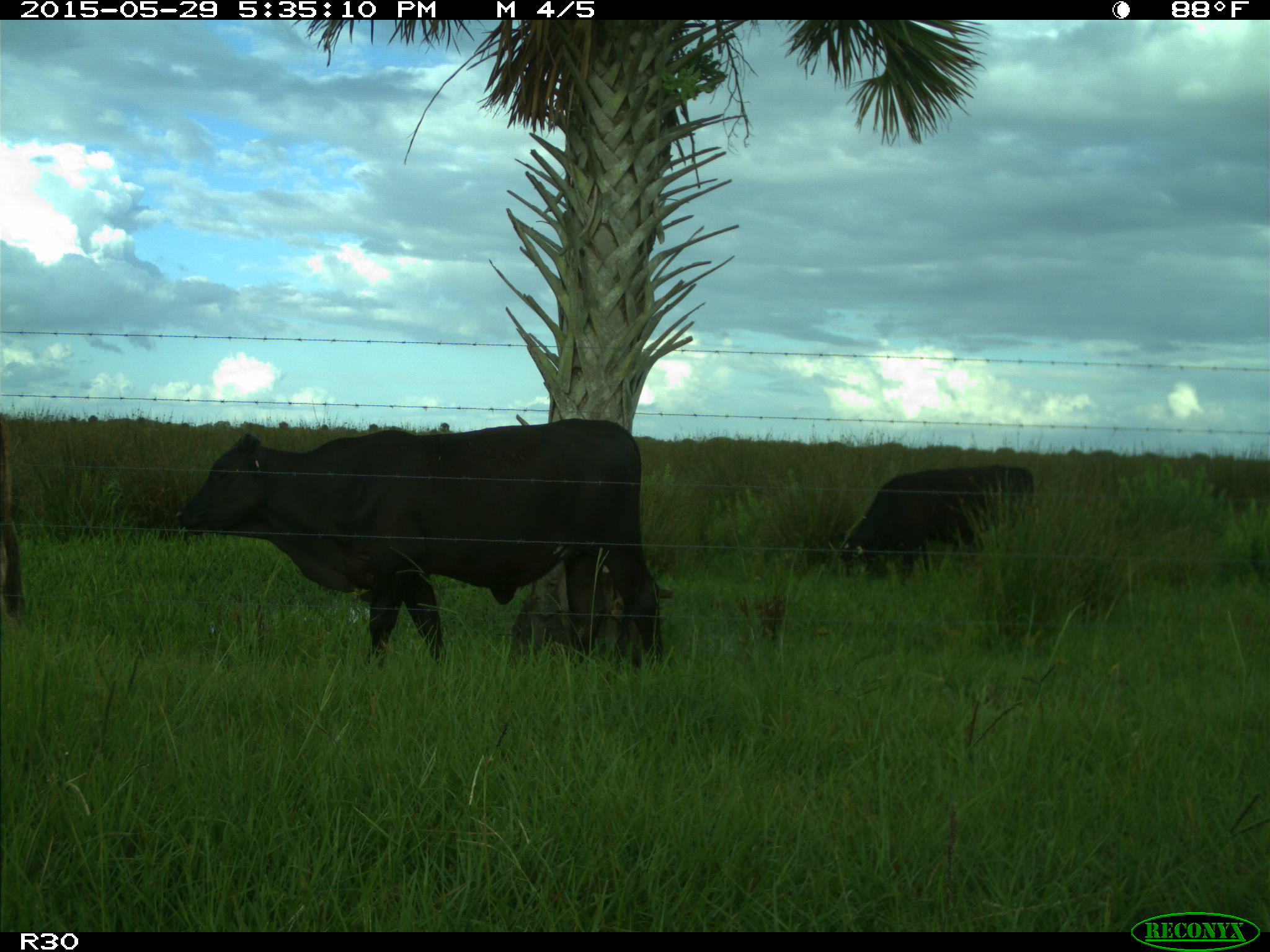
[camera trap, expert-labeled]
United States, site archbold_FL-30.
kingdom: Animalia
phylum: Chordata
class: Mammalia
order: Artiodactyla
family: Bovidae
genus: Bos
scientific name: Bos taurus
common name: domestic cow